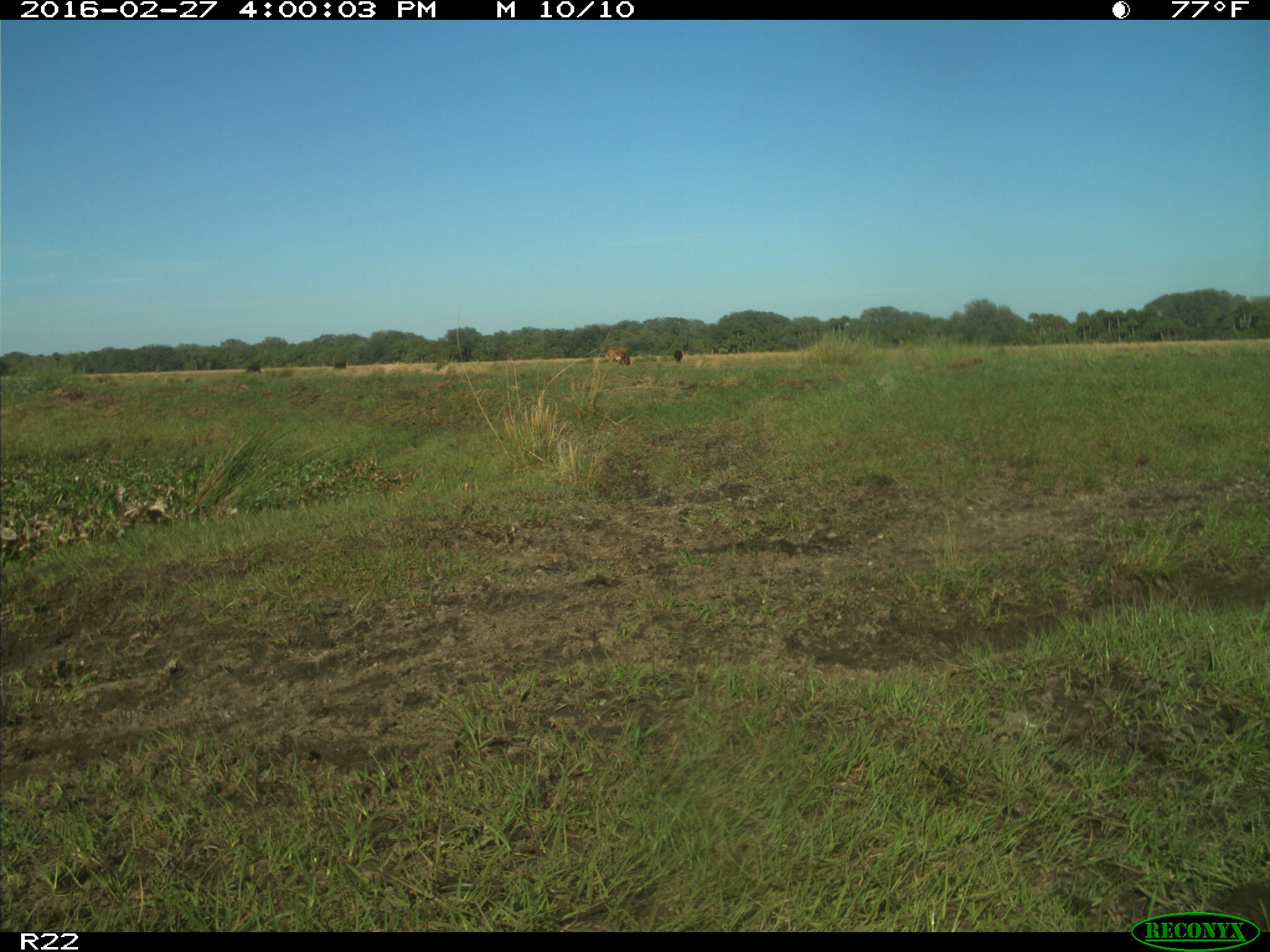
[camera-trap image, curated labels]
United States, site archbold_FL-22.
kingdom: Animalia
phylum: Chordata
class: Mammalia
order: Artiodactyla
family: Bovidae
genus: Bos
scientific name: Bos taurus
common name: domestic cow